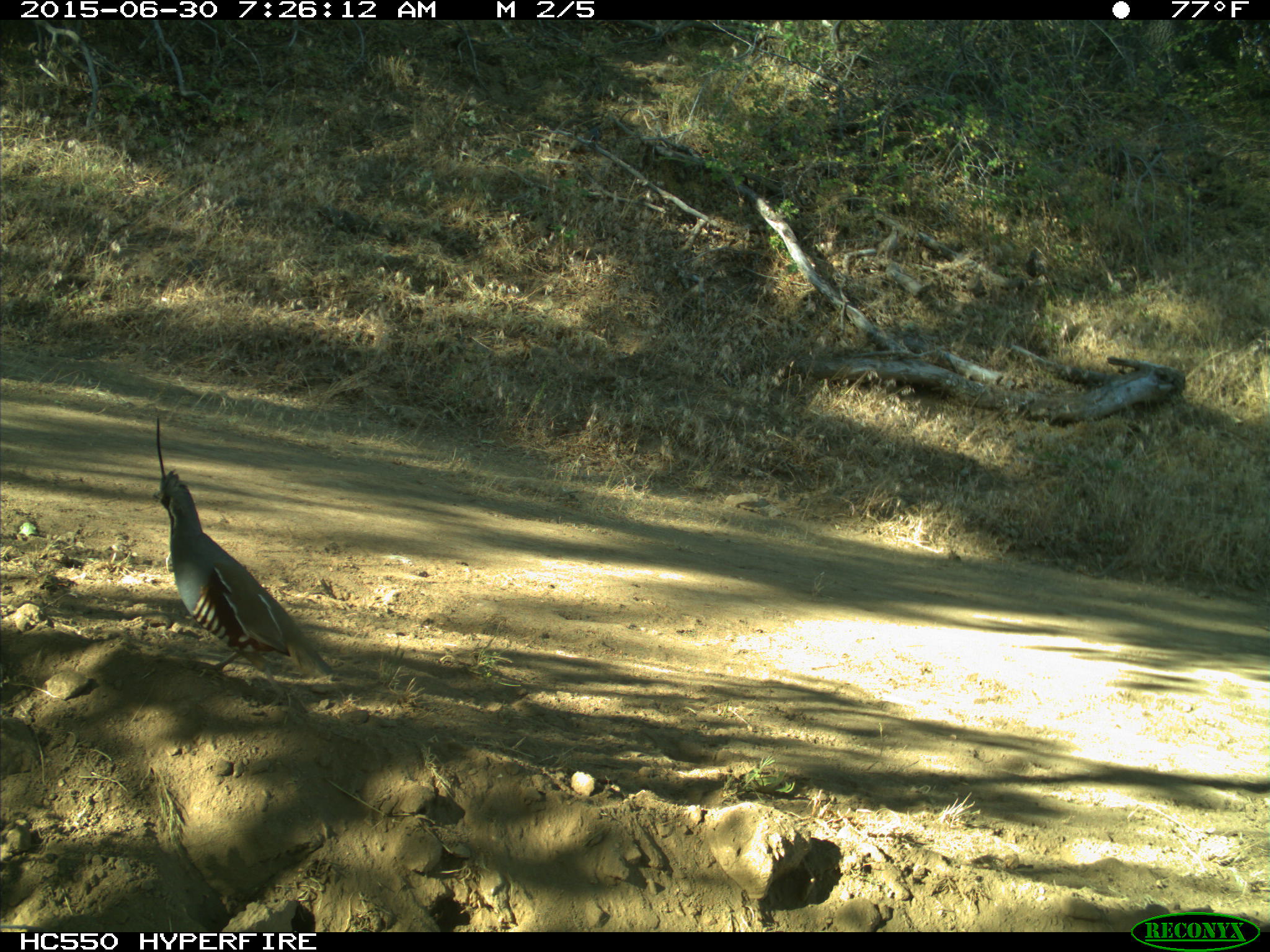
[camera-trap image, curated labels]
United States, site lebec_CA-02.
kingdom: Animalia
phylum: Chordata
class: Aves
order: Galliformes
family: Odontophoridae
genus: Callipepla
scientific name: Callipepla californica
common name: california quail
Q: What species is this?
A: Callipepla californica (california quail).